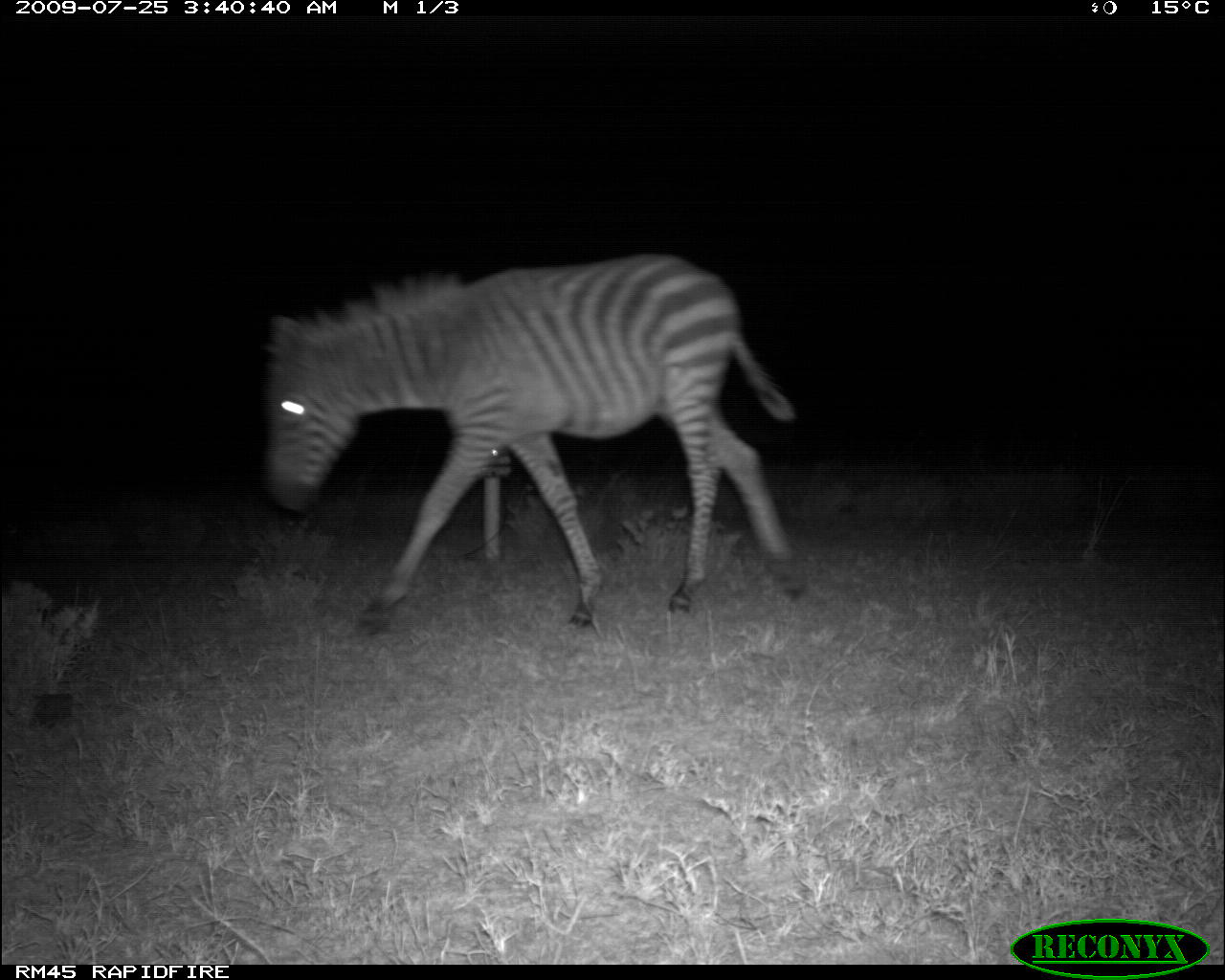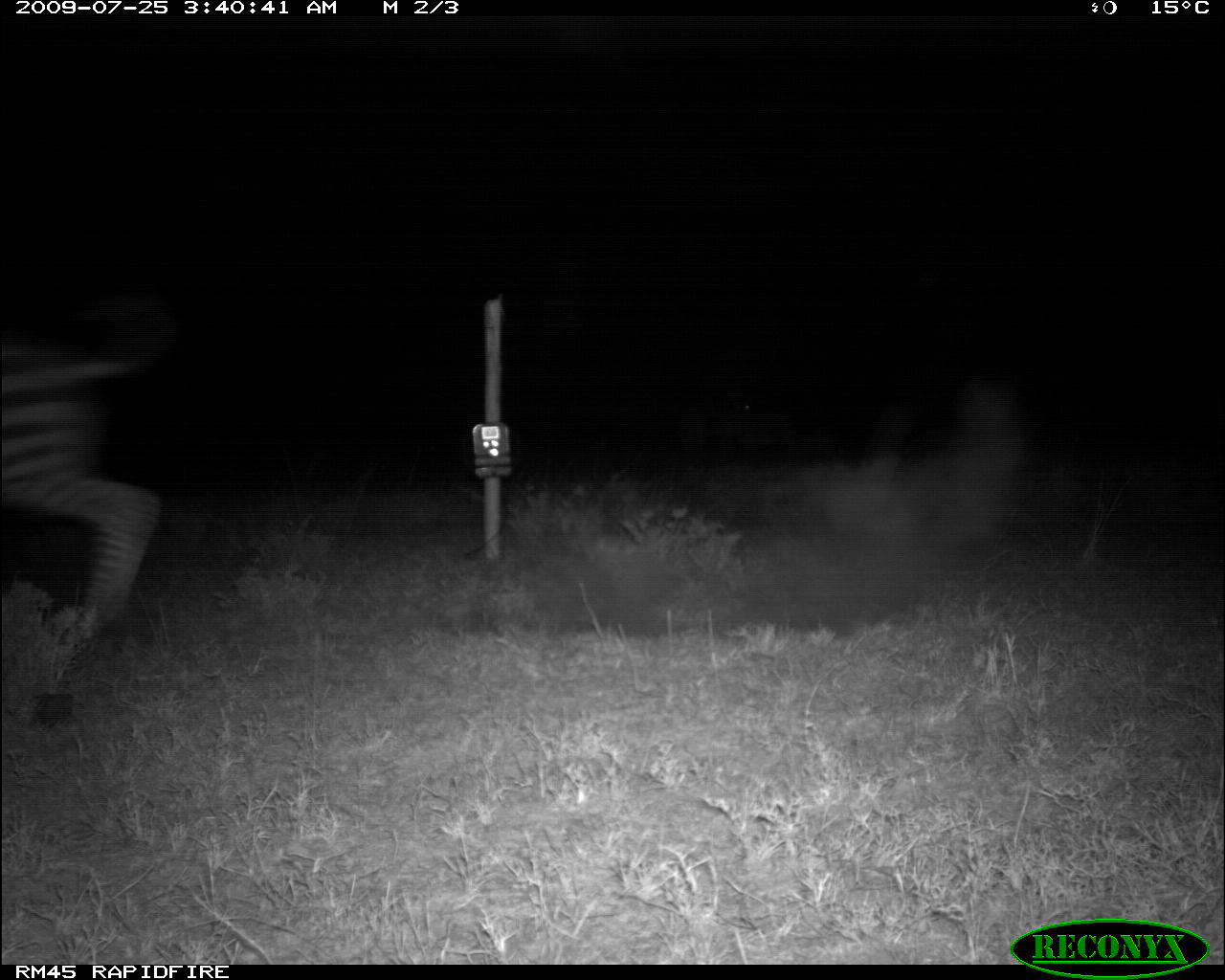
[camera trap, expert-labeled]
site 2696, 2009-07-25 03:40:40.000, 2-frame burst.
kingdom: Animalia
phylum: Chordata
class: Mammalia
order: Perissodactyla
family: Equidae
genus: Equus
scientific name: Equus quagga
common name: plains zebra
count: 1